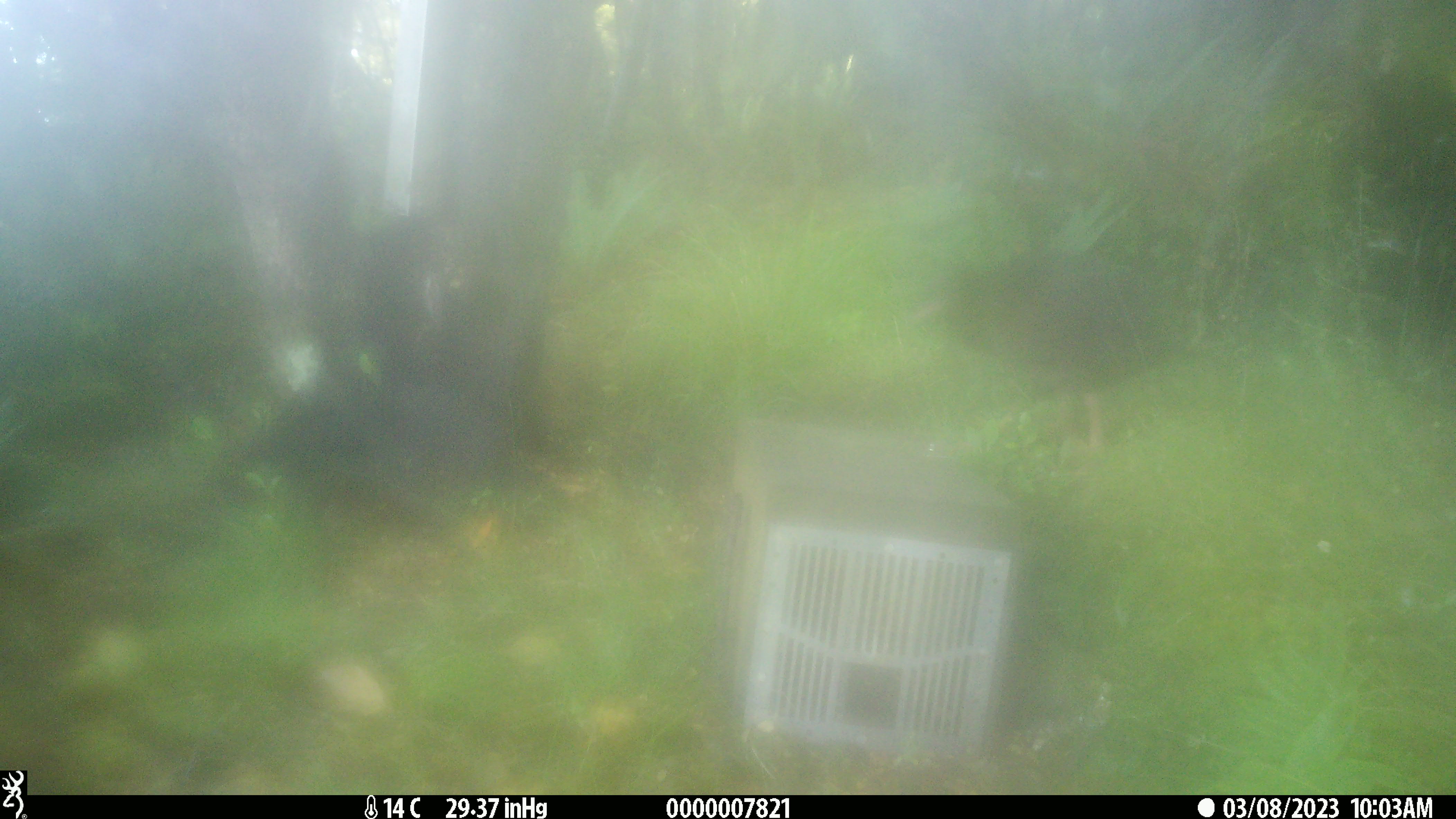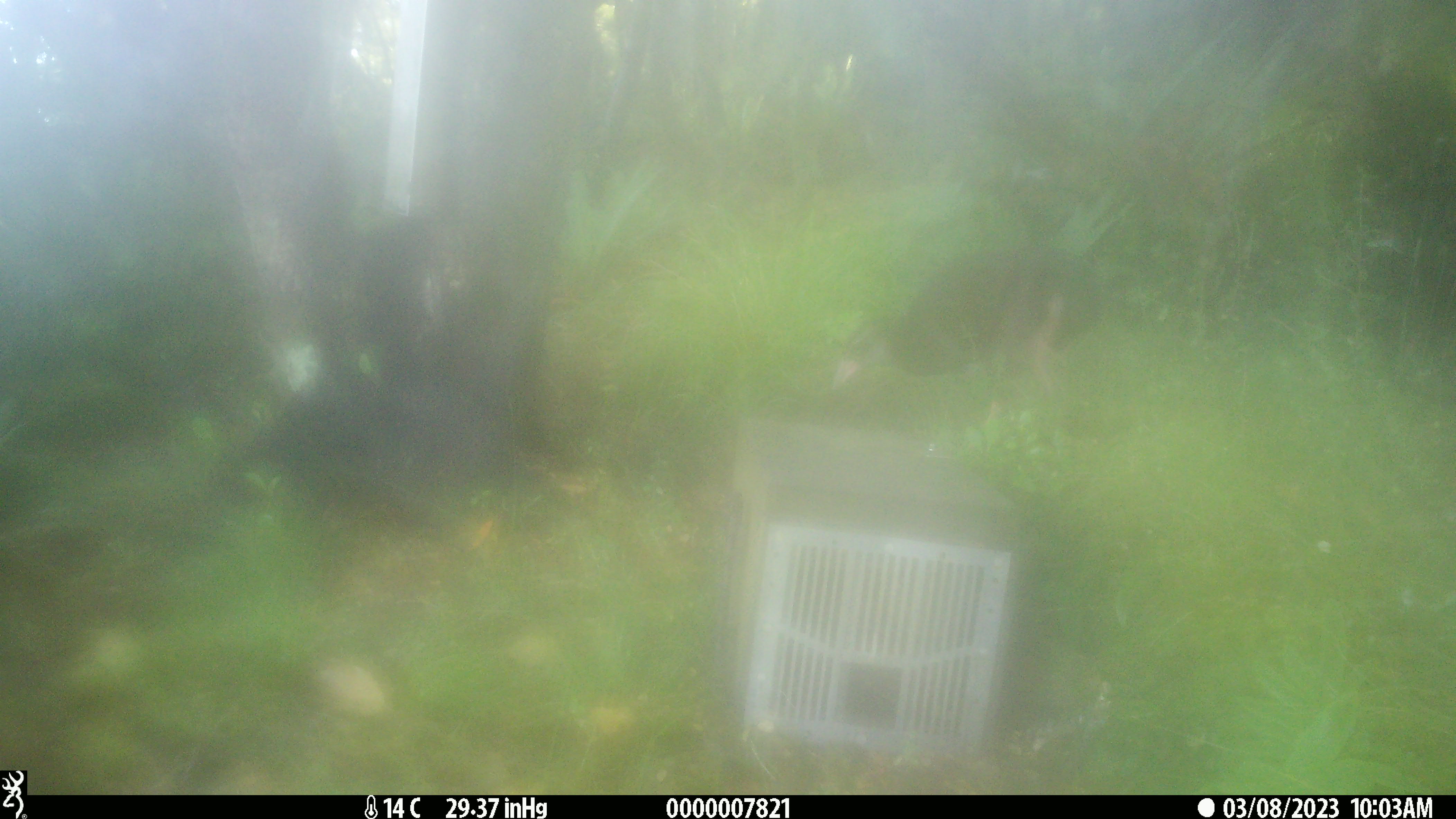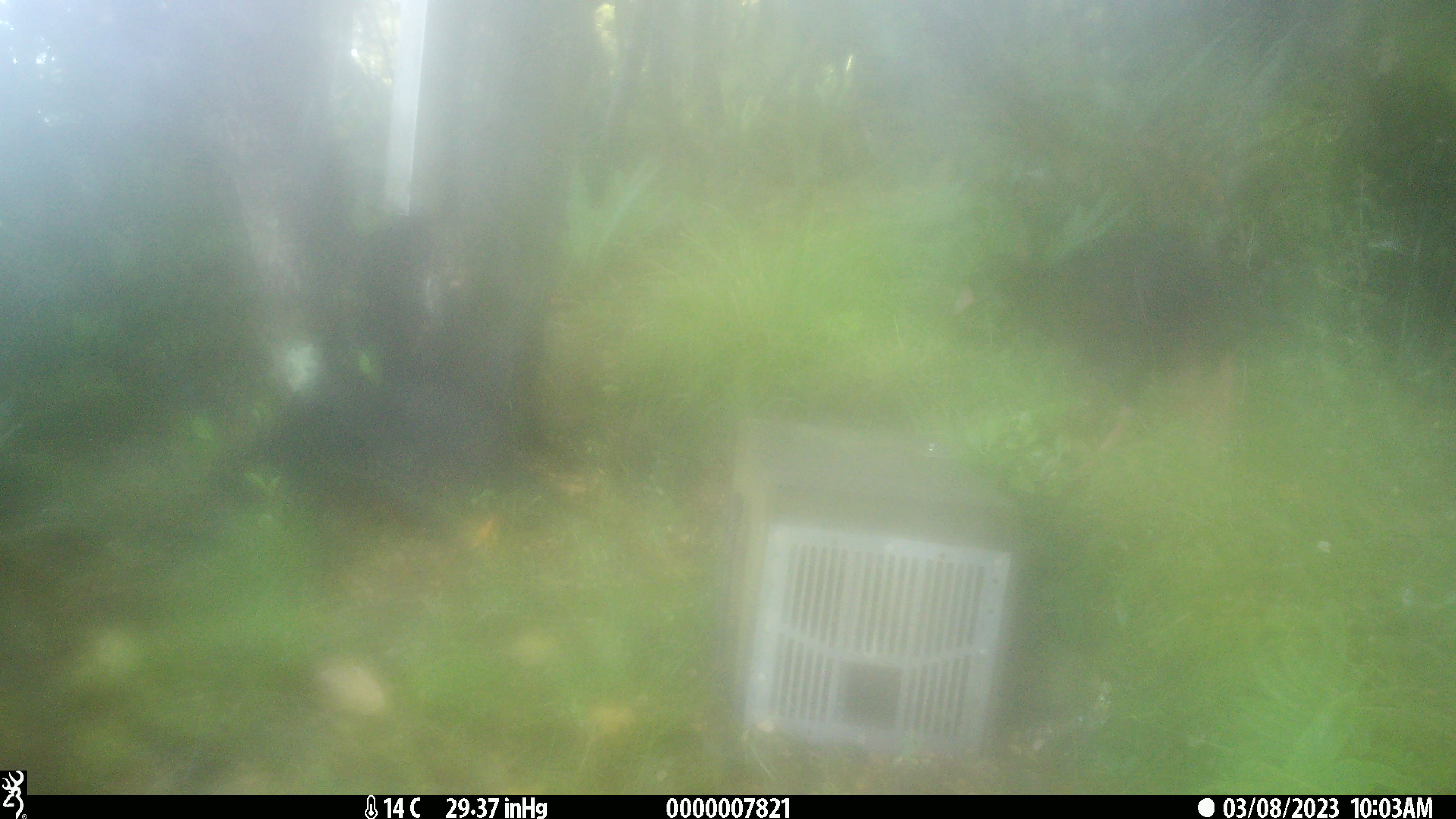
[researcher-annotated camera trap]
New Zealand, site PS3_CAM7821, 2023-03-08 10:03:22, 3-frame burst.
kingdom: Animalia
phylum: Chordata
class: Aves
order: Gruiformes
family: Rallidae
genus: Gallirallus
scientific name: Gallirallus australis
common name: weka